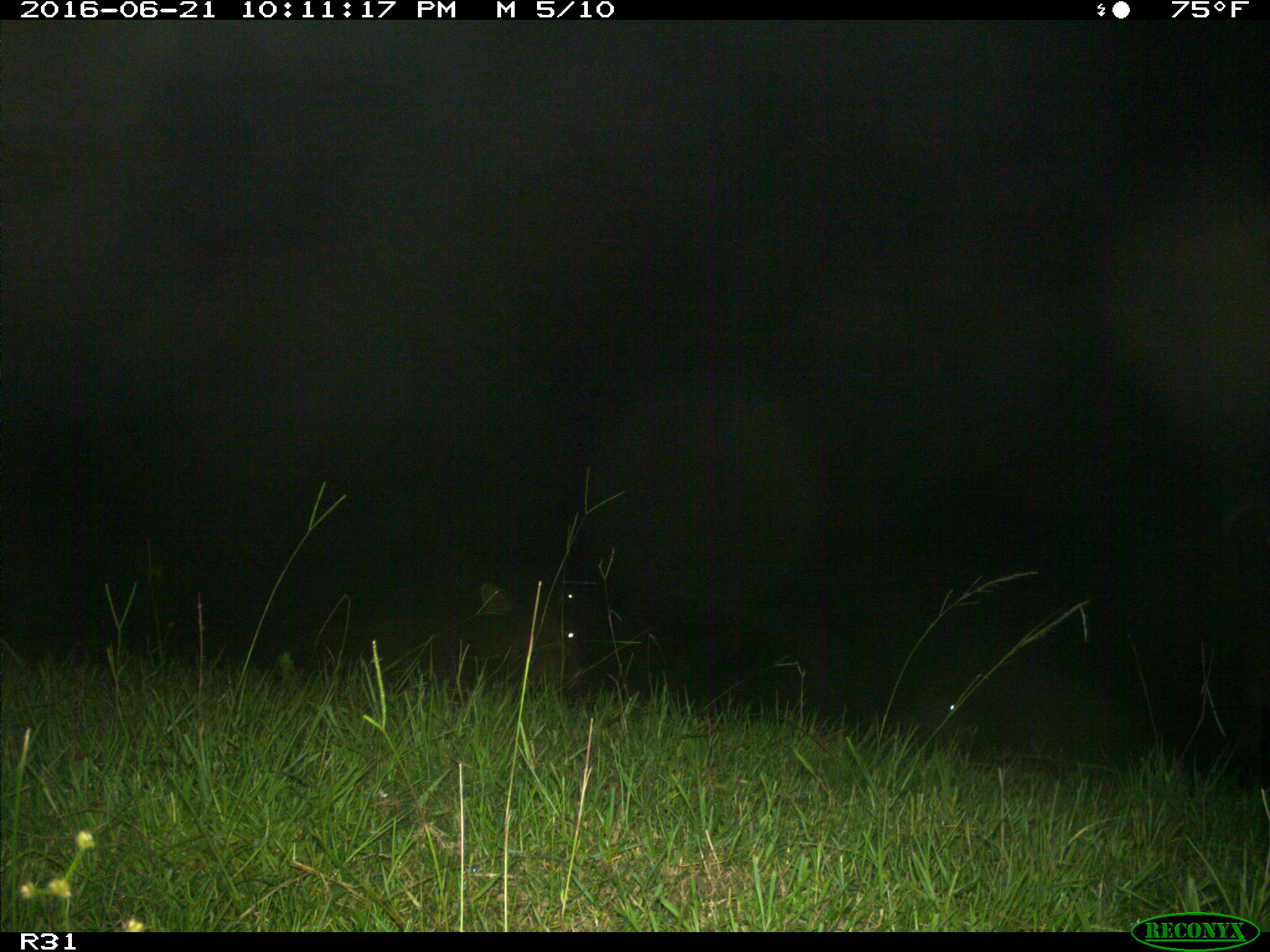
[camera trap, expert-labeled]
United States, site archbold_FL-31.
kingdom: Animalia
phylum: Chordata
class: Mammalia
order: Artiodactyla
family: Bovidae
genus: Bos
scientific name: Bos taurus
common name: domestic cow